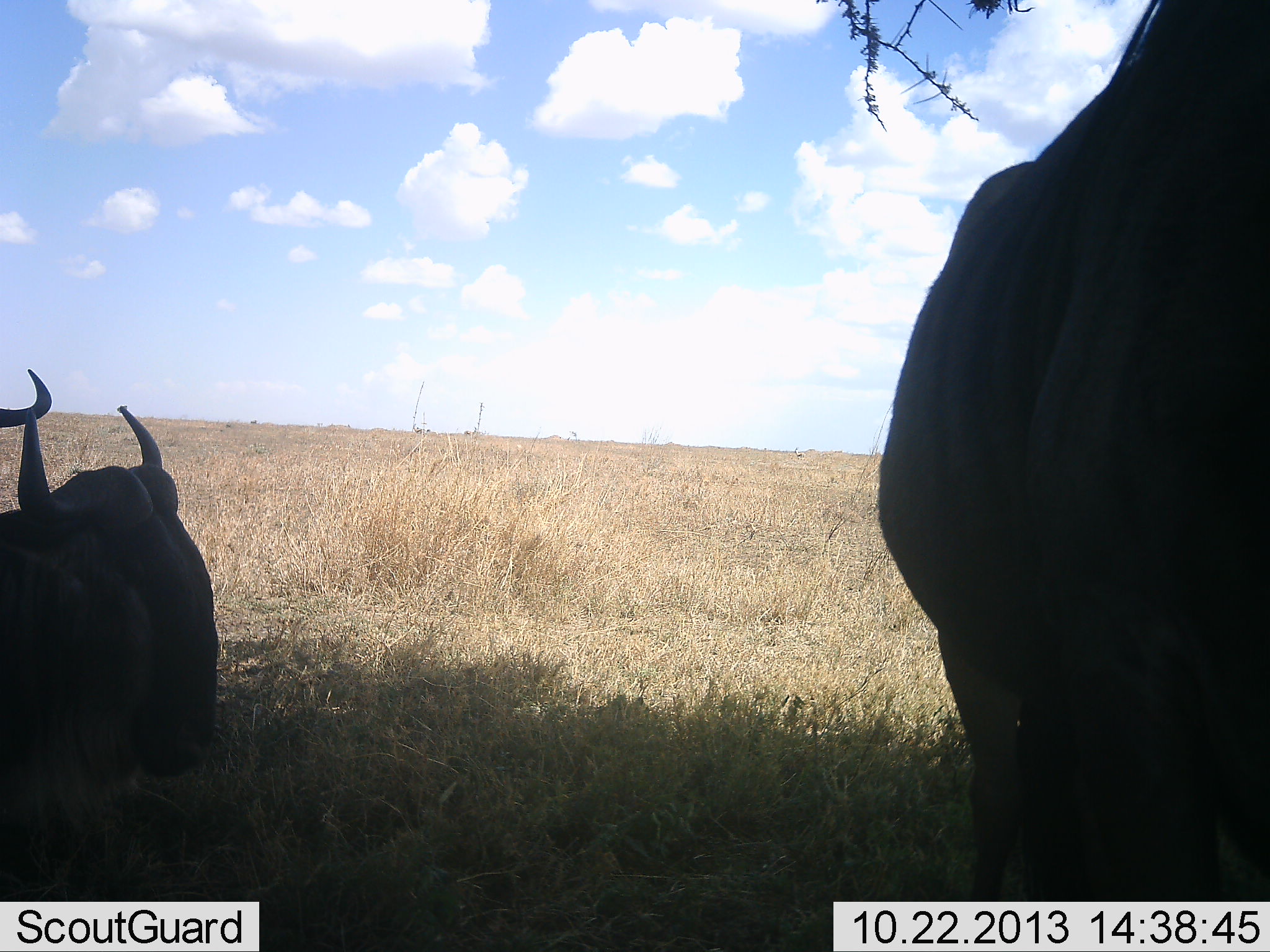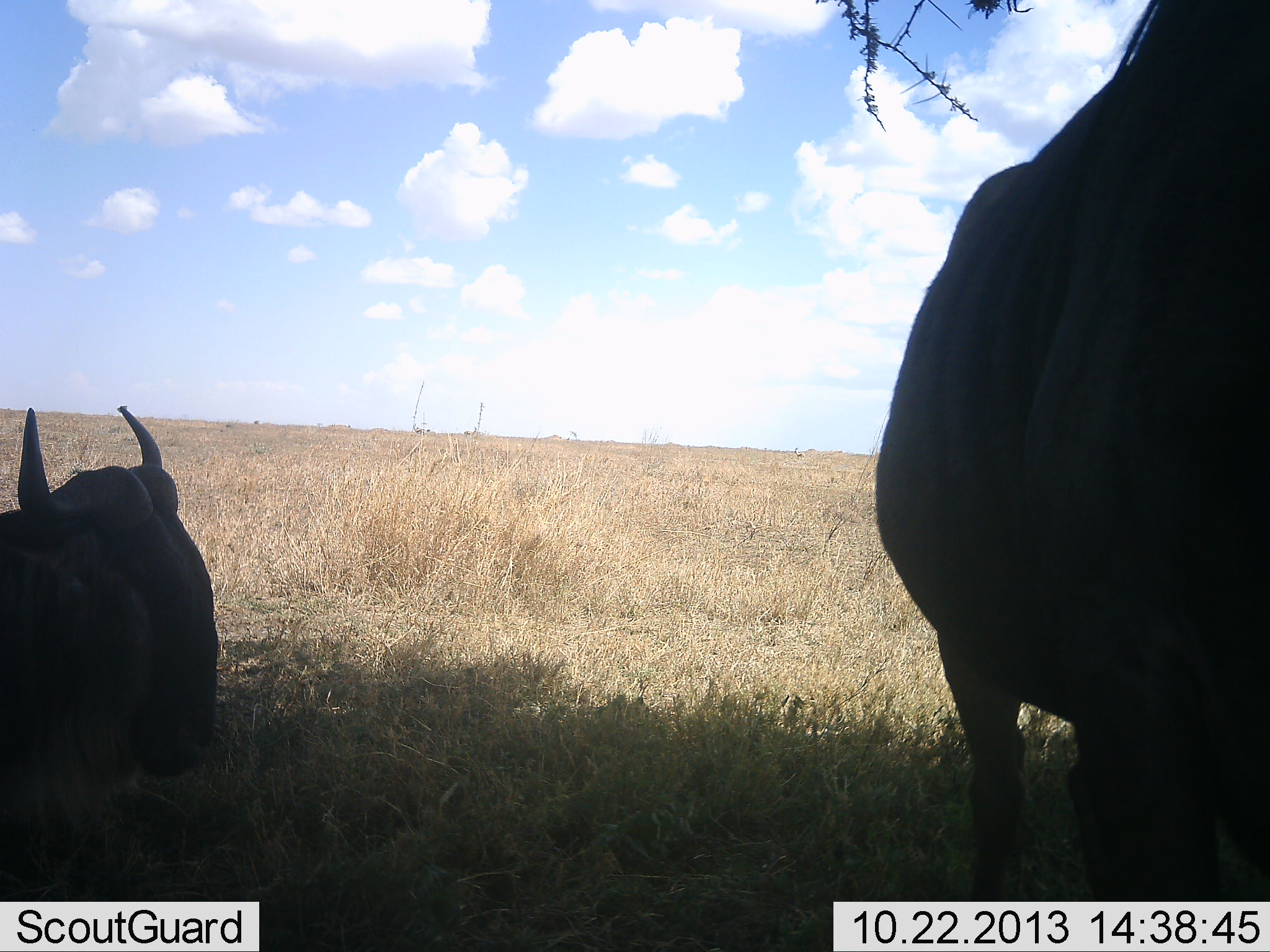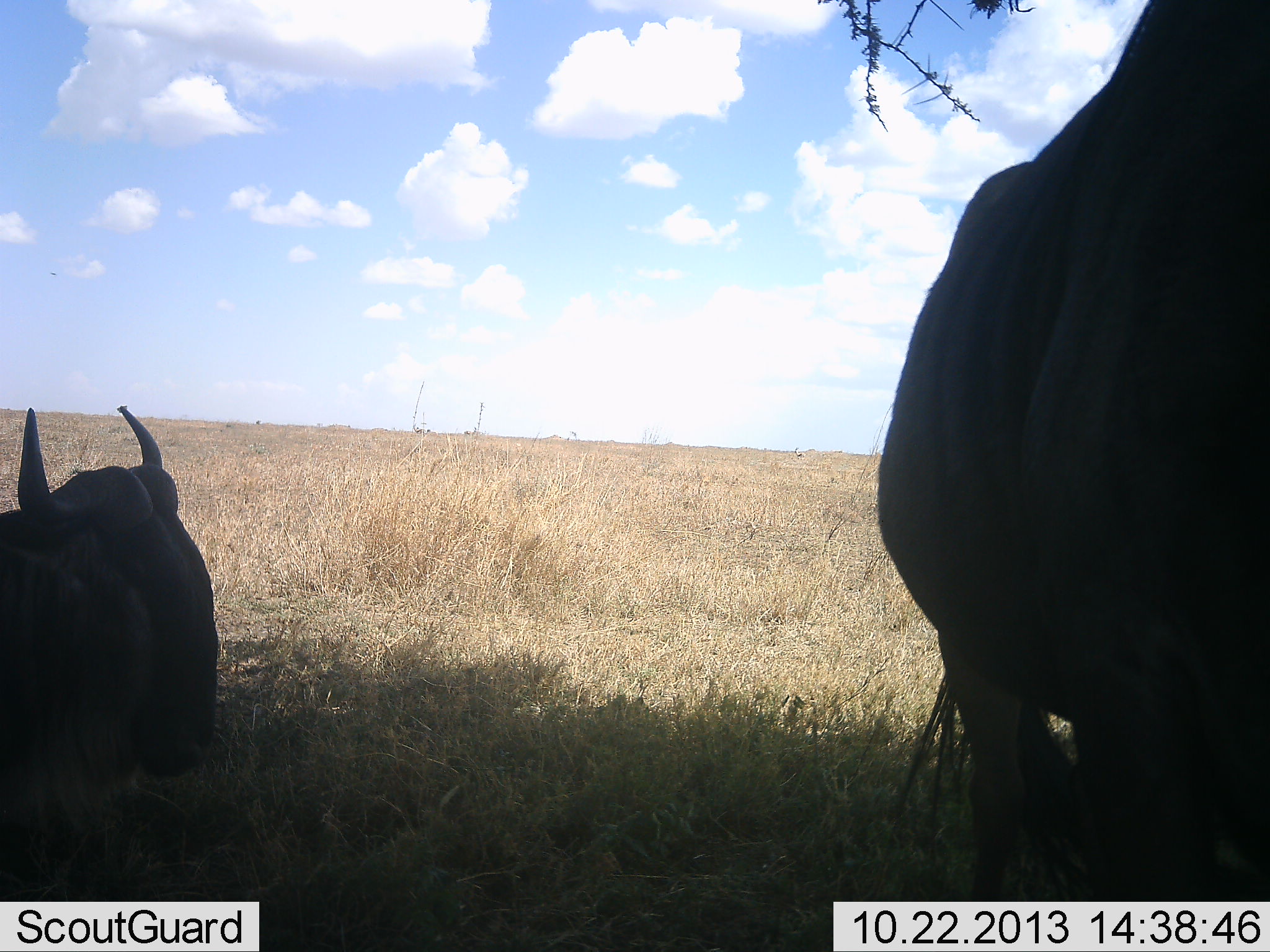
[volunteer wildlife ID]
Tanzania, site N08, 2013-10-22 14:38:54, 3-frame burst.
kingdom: Animalia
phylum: Chordata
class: Mammalia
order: Artiodactyla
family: Bovidae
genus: Connochaetes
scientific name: Connochaetes taurinus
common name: blue wildebeest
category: wildebeest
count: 3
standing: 70%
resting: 100%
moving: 0%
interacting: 0%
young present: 0%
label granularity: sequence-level